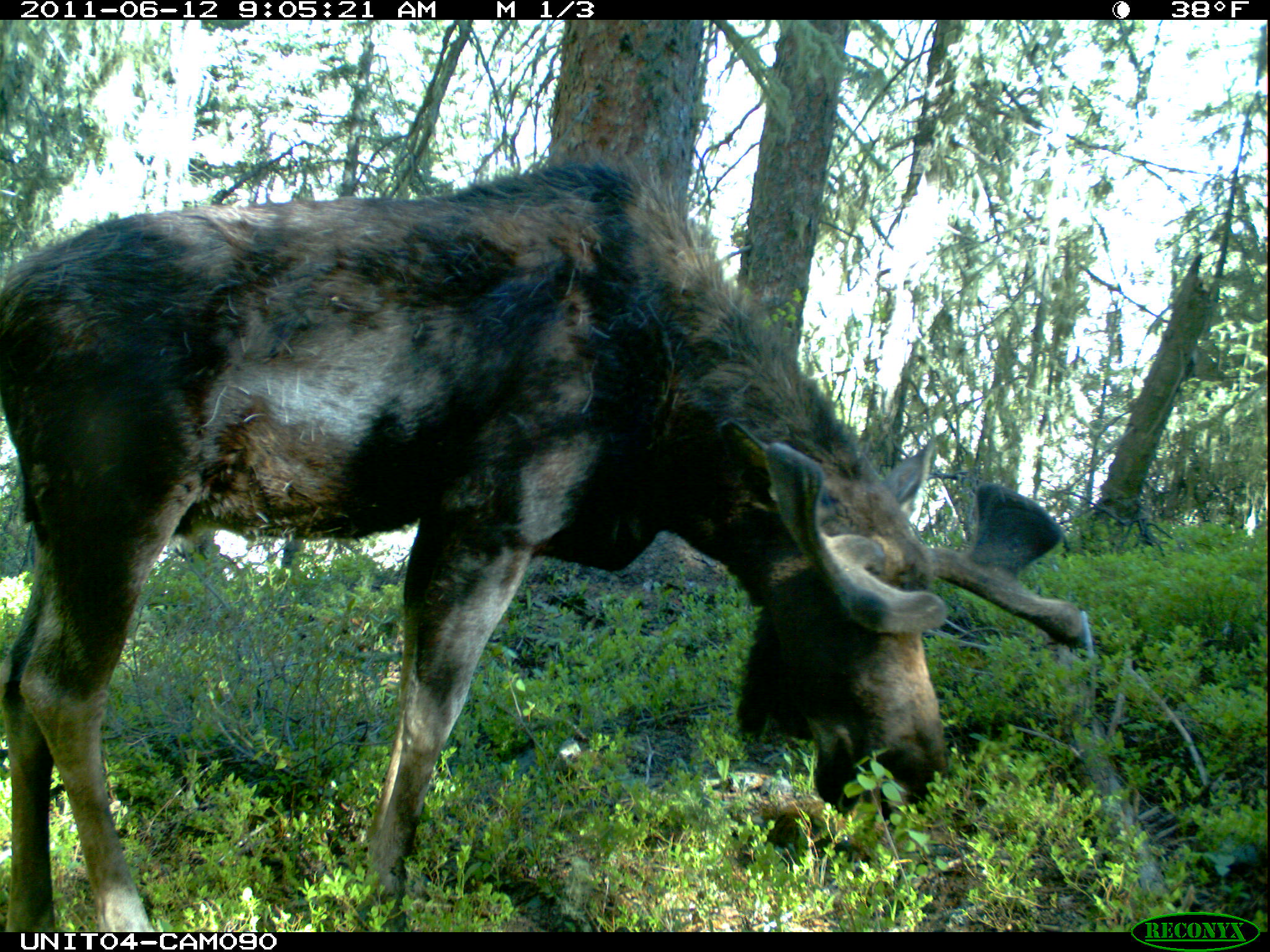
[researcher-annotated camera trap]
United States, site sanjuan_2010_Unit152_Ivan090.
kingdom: Animalia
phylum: Chordata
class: Mammalia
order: Artiodactyla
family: Cervidae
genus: Alces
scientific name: Alces alces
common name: moose